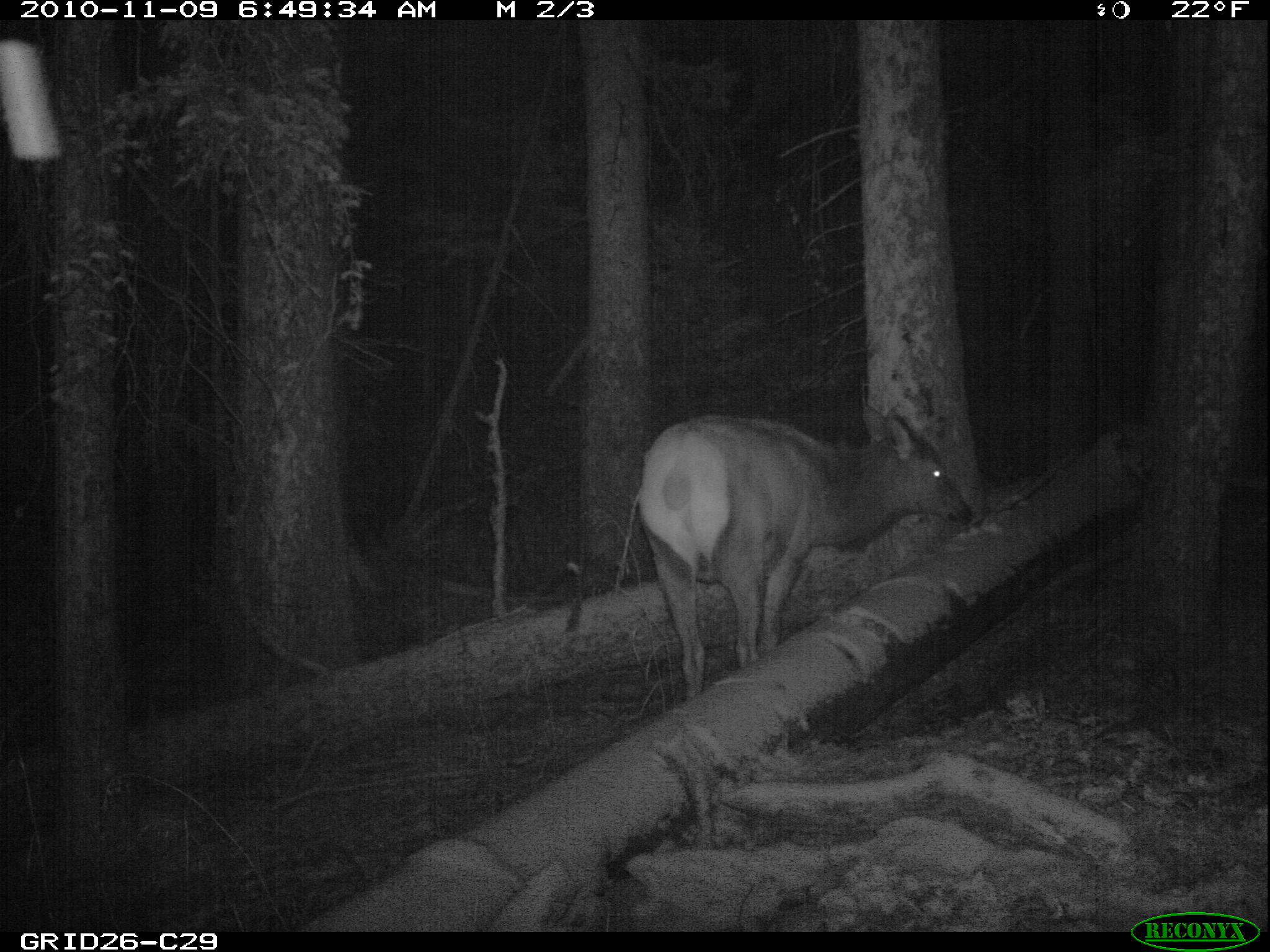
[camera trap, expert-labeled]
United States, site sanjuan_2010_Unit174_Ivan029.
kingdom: Animalia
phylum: Chordata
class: Mammalia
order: Artiodactyla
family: Cervidae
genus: Cervus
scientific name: Cervus elaphus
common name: red deer